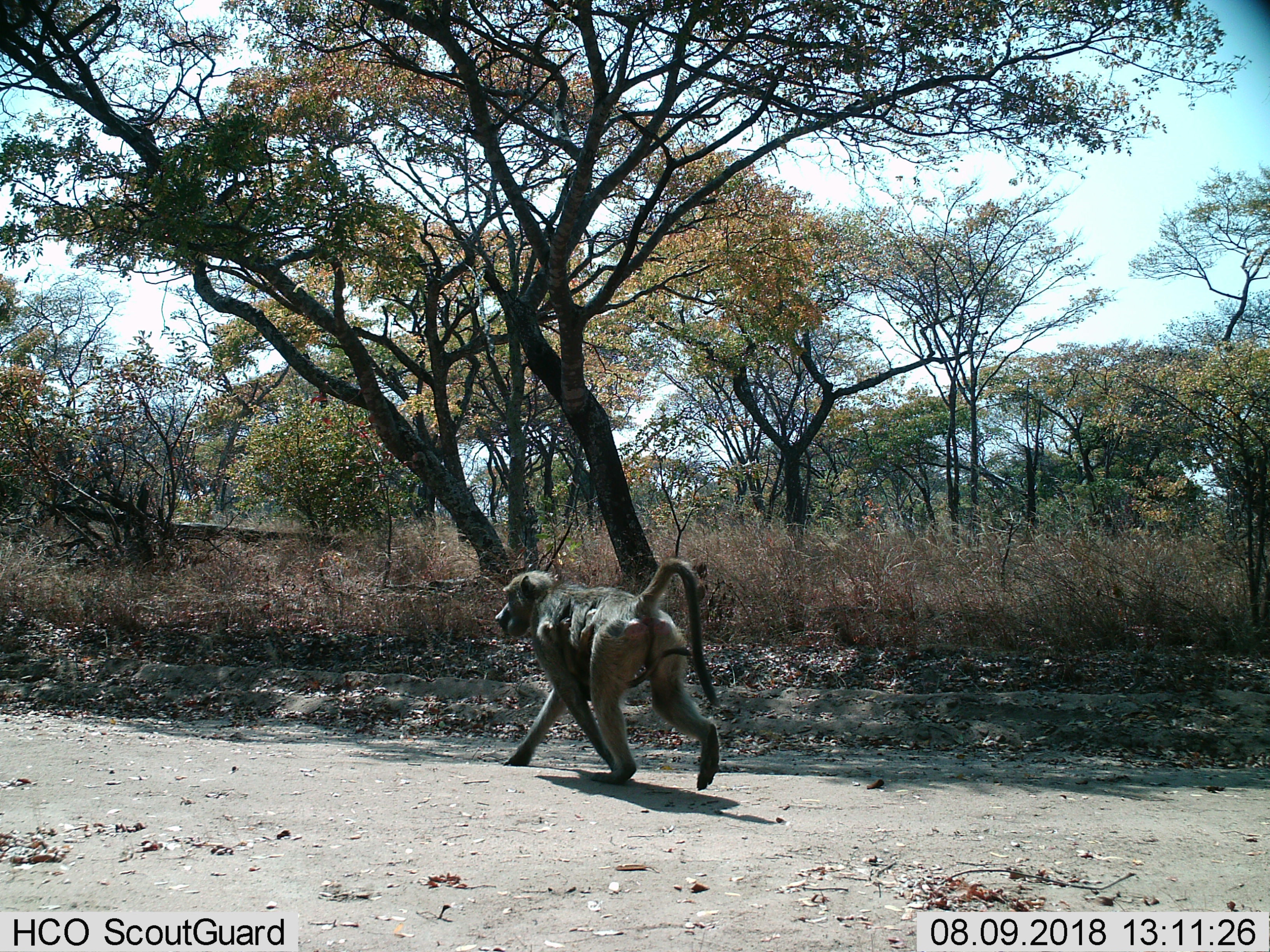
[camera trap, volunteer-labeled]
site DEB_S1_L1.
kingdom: Animalia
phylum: Chordata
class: Mammalia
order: Primates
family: Cercopithecidae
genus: Papio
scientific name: Papio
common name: baboon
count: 2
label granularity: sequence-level